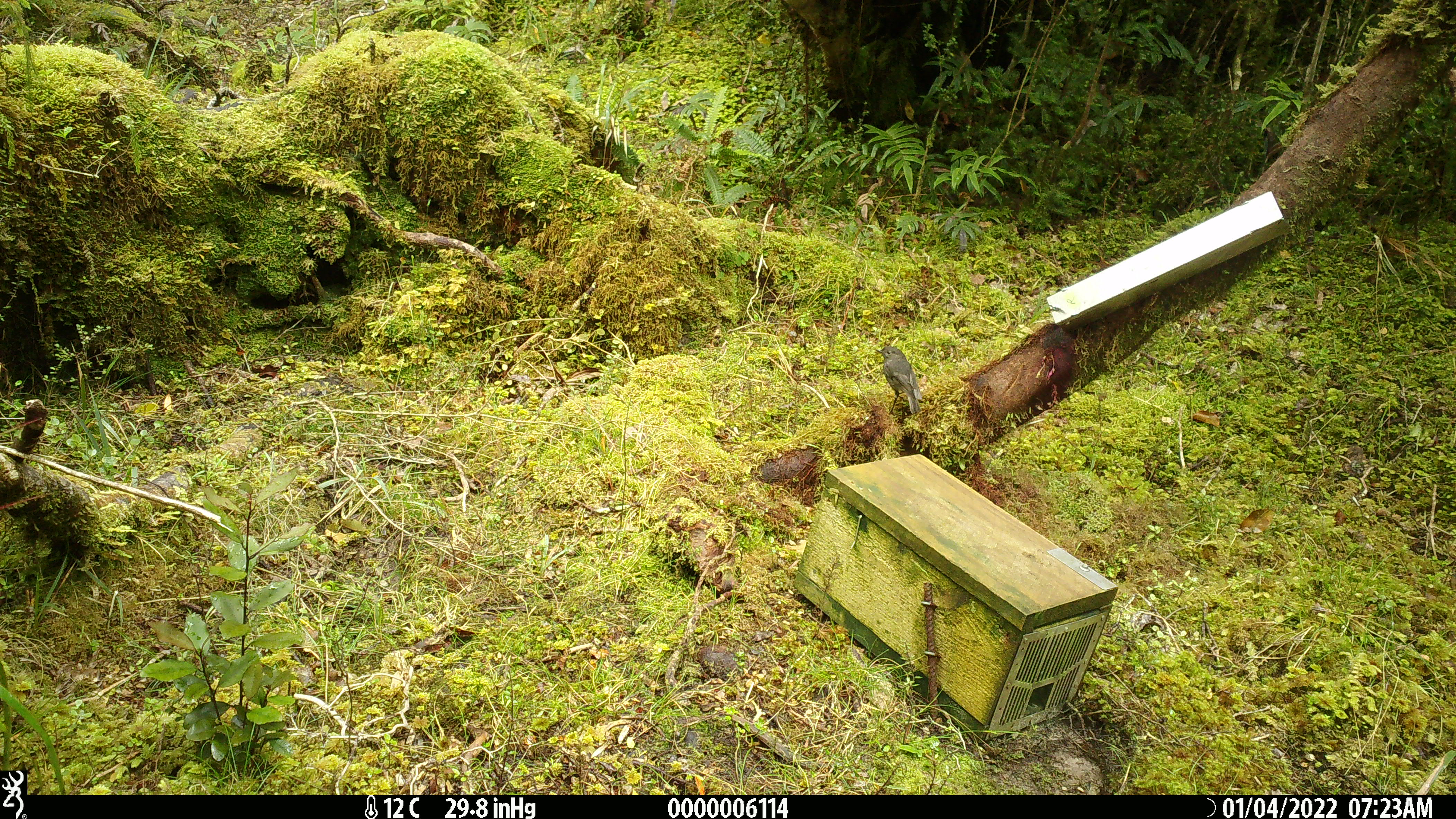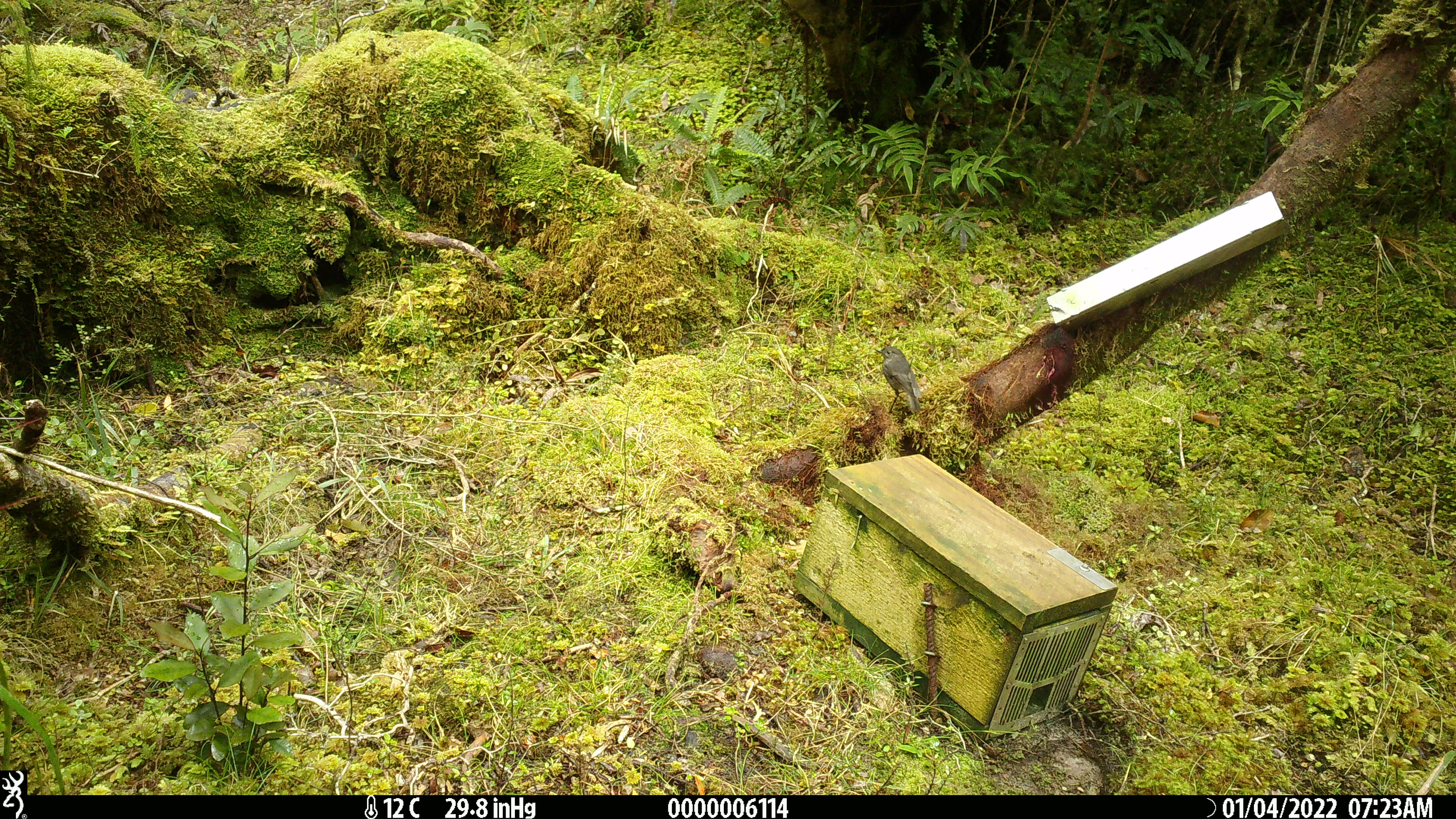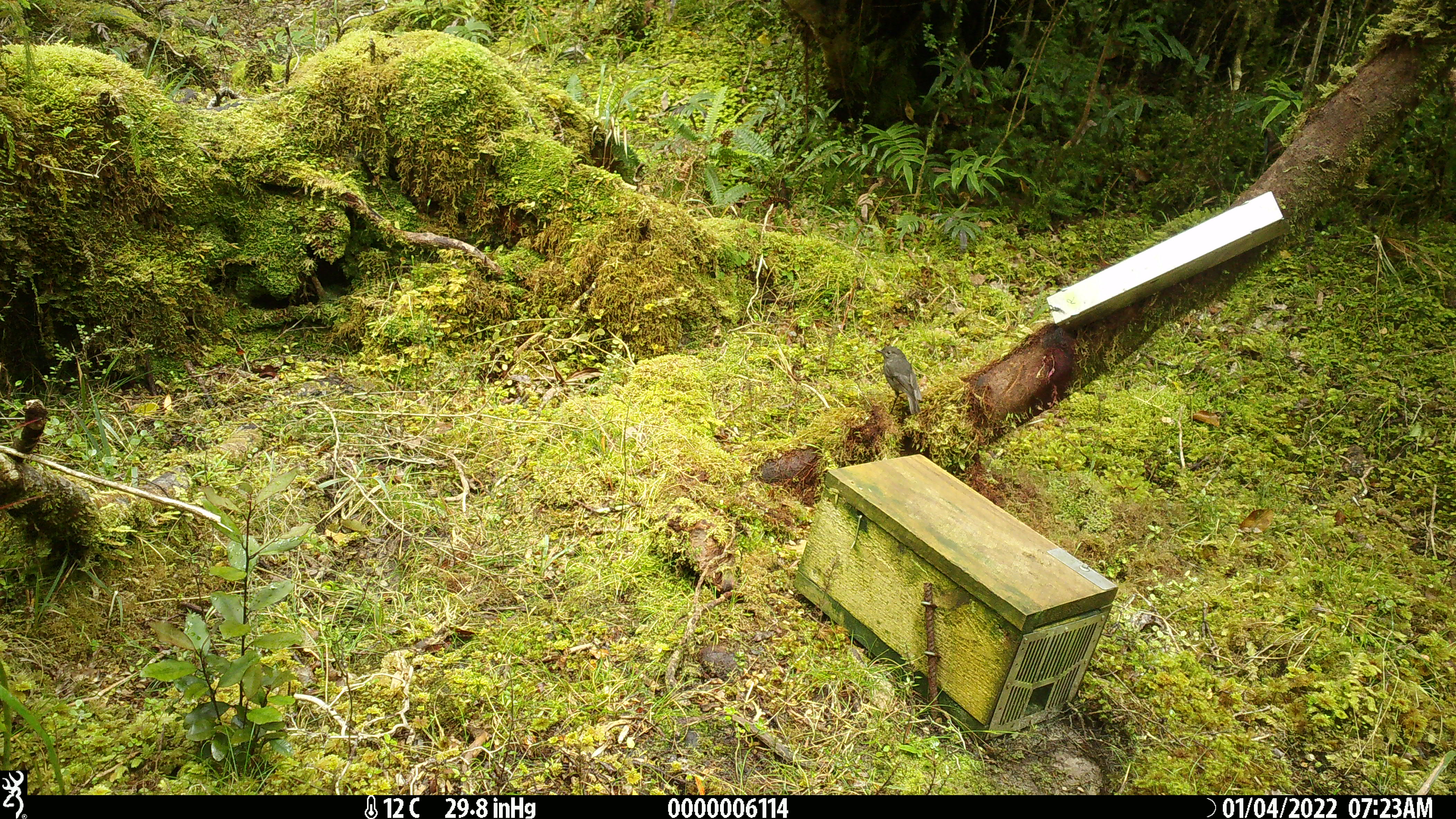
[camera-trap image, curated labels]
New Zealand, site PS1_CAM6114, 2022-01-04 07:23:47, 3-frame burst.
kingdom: Animalia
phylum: Chordata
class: Aves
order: Passeriformes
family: Petroicidae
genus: Petroica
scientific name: Petroica australis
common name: new zealand robin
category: robin